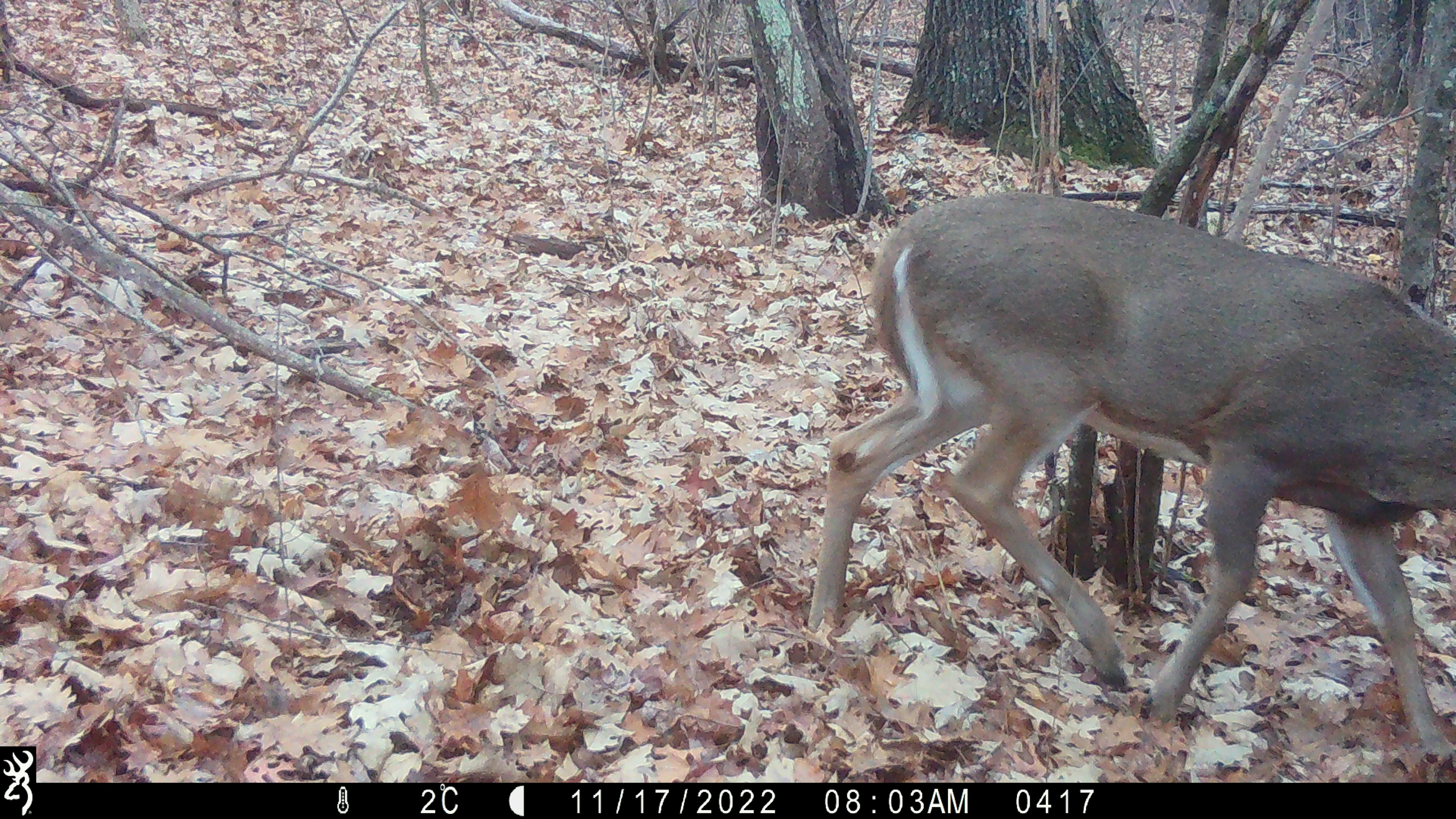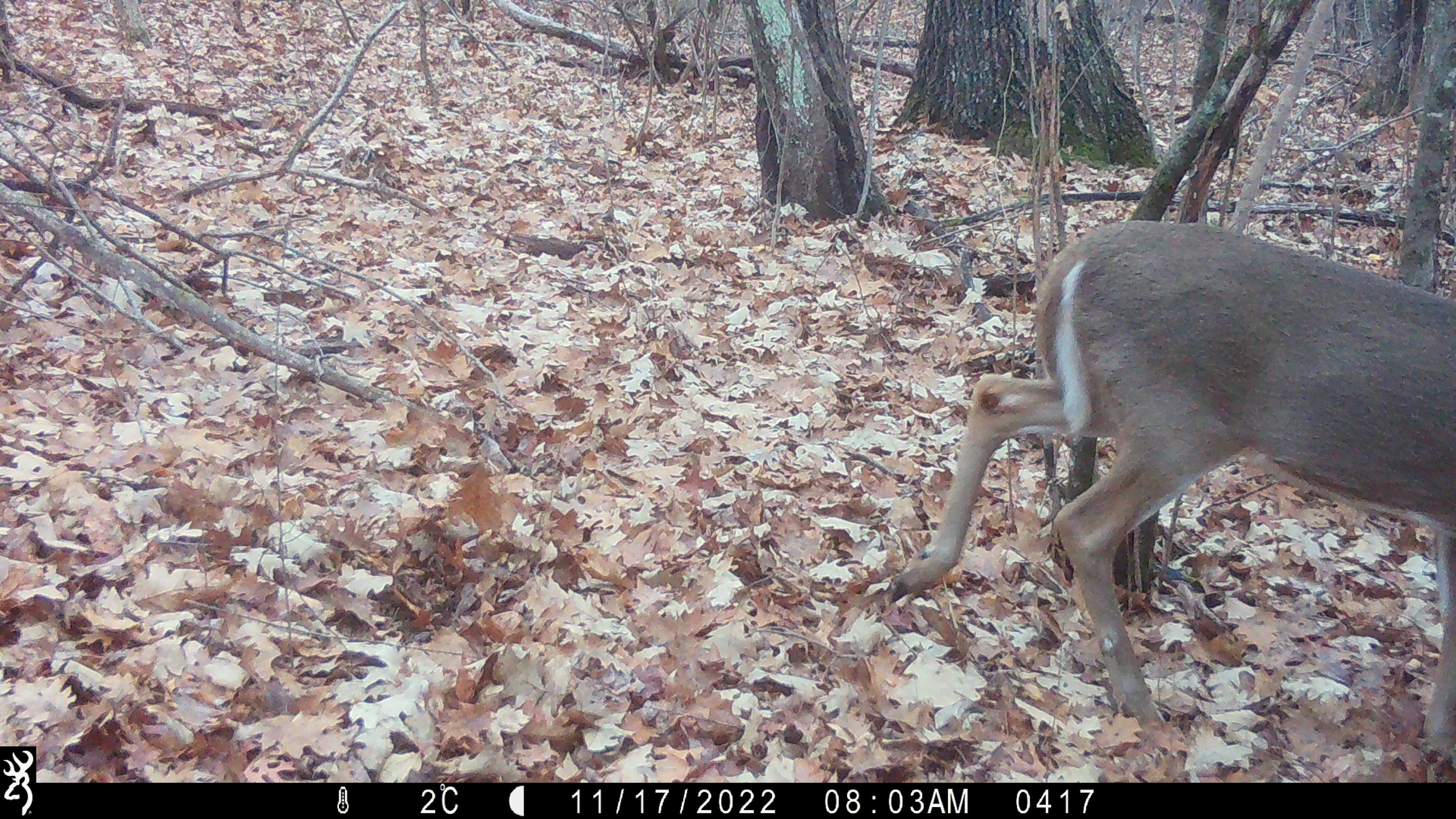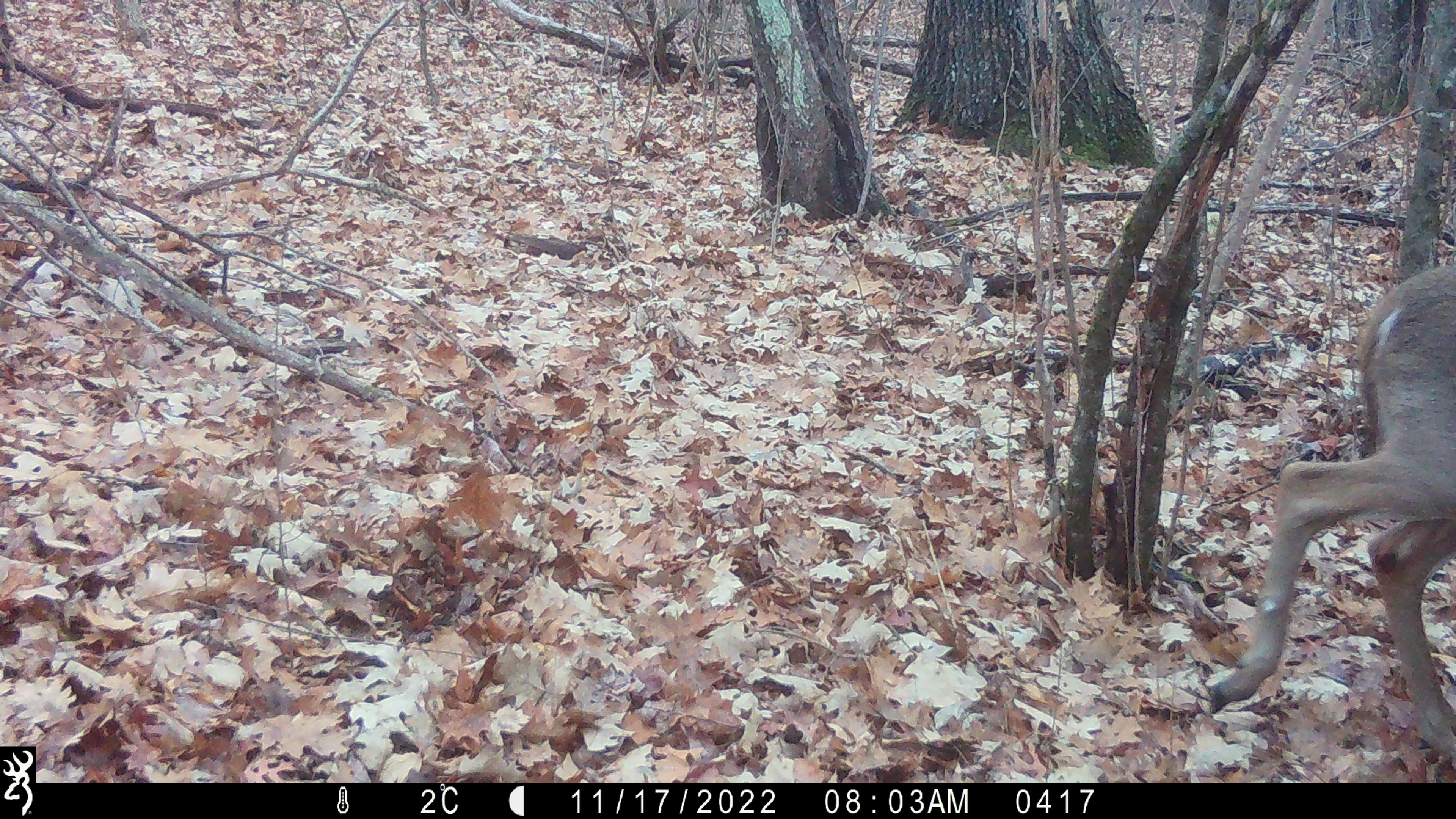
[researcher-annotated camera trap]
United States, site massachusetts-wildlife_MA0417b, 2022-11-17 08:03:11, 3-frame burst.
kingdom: Animalia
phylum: Chordata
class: Mammalia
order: Artiodactyla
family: Cervidae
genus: Odocoileus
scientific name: Odocoileus virginianus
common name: white-tailed deer